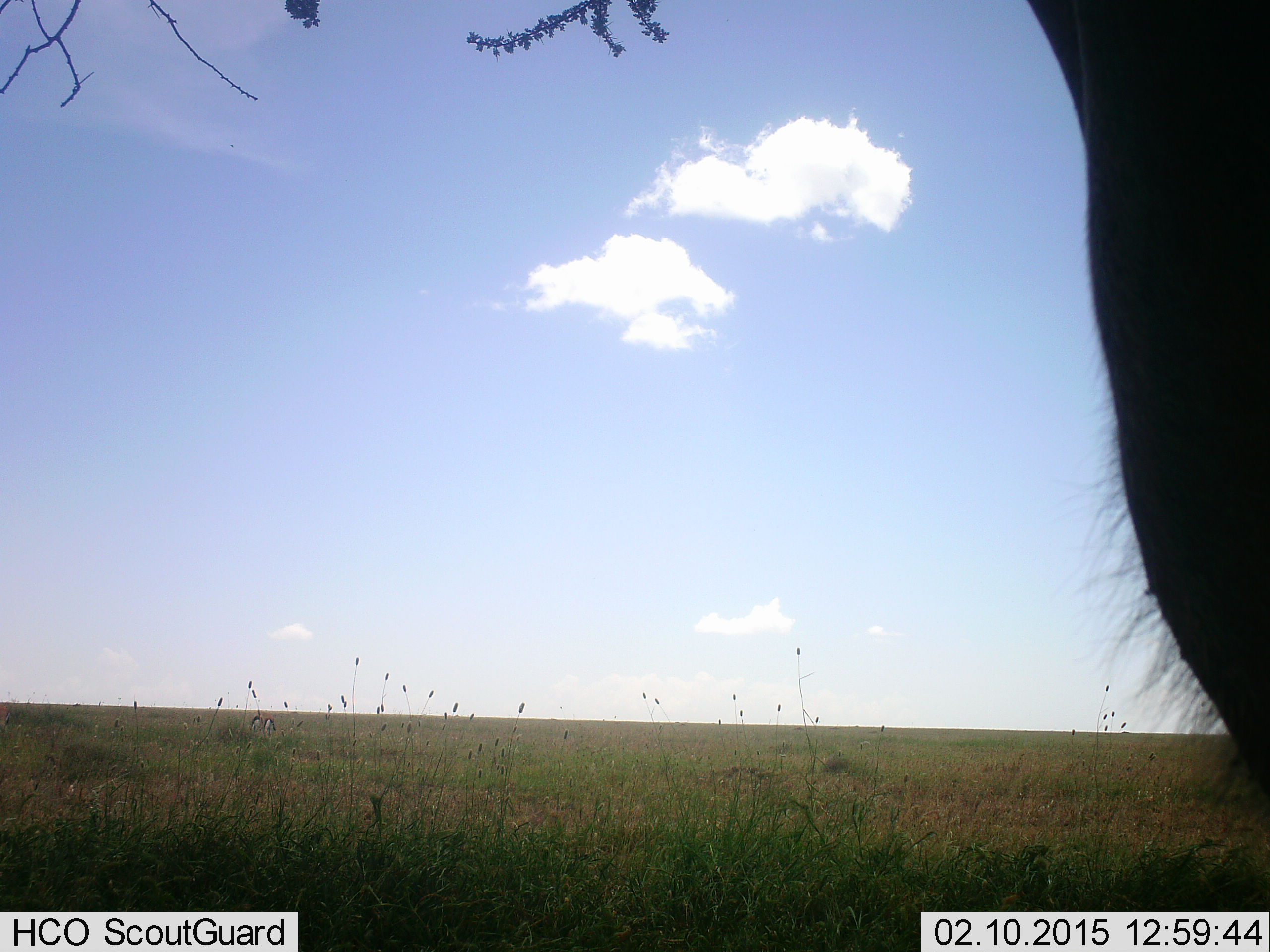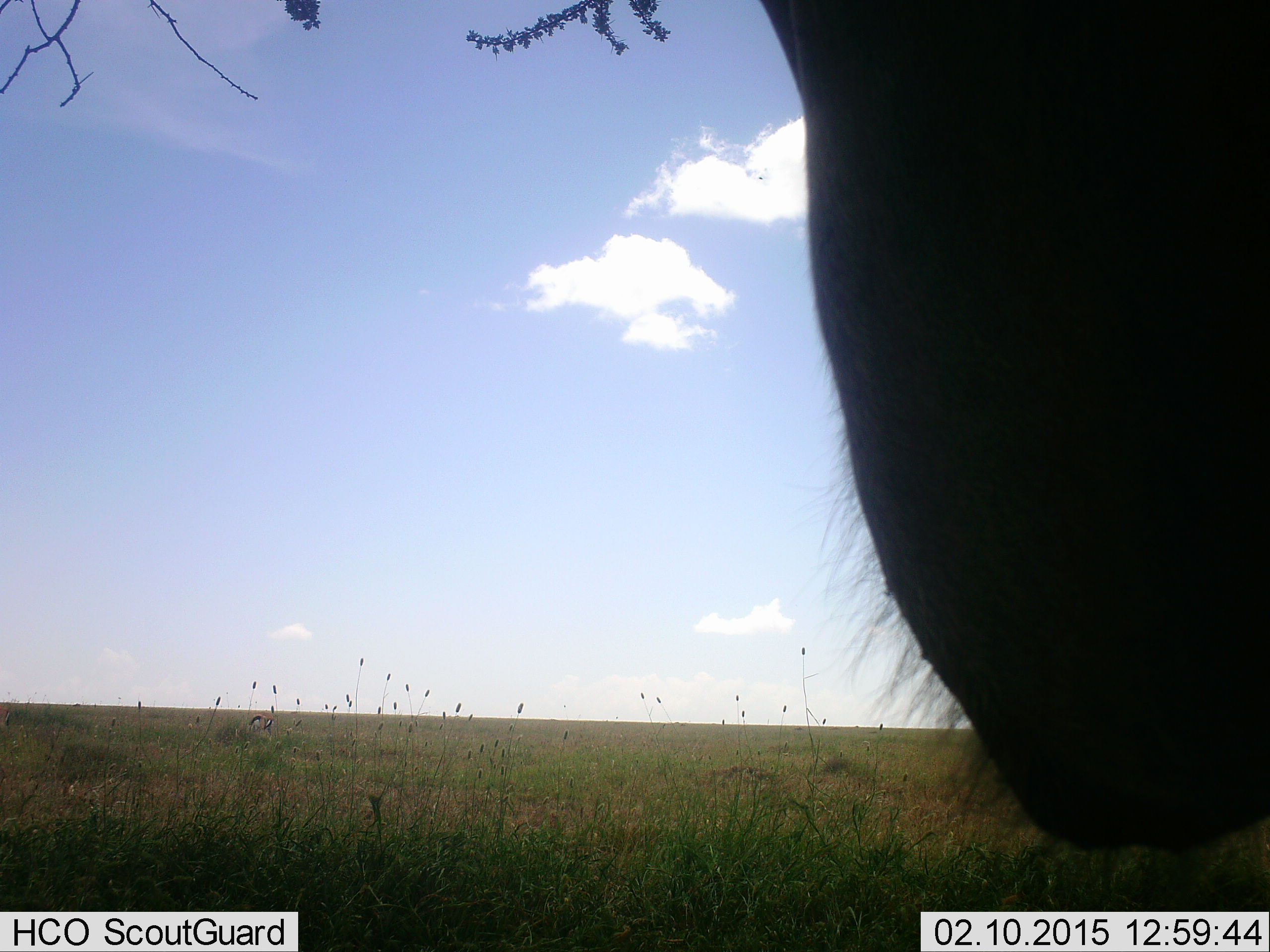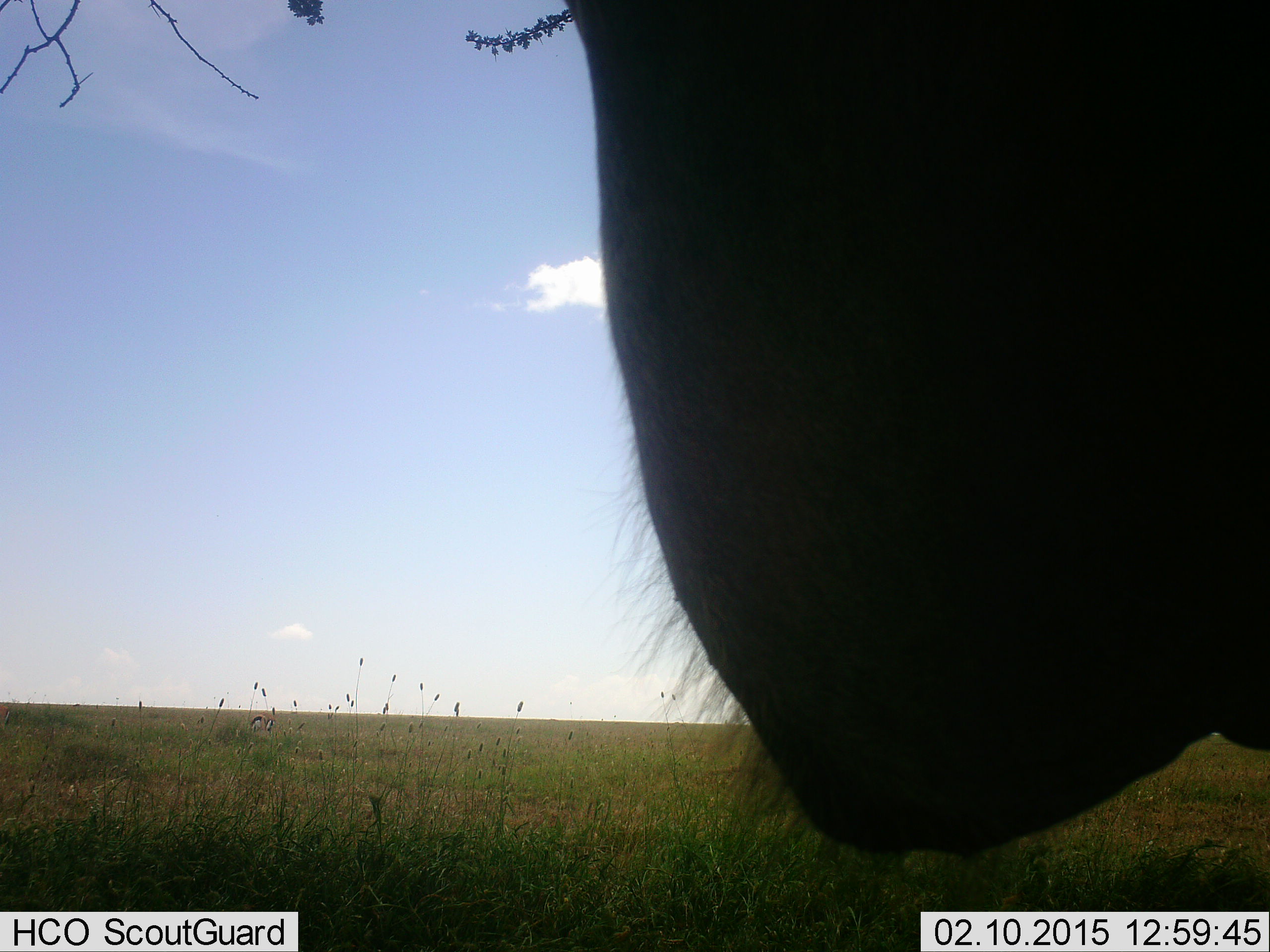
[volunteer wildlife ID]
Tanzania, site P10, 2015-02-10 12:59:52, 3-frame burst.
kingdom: Animalia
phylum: Chordata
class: Mammalia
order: Artiodactyla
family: Bovidae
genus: Connochaetes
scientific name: Connochaetes taurinus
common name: blue wildebeest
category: wildebeest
Wildebeest (blue wildebeest) (Connochaetes taurinus), count 1. Behavior (volunteer vote fractions): standing 90%, resting 0%, moving 10%, interacting 0%. Young present (vote fraction): 0%. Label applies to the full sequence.